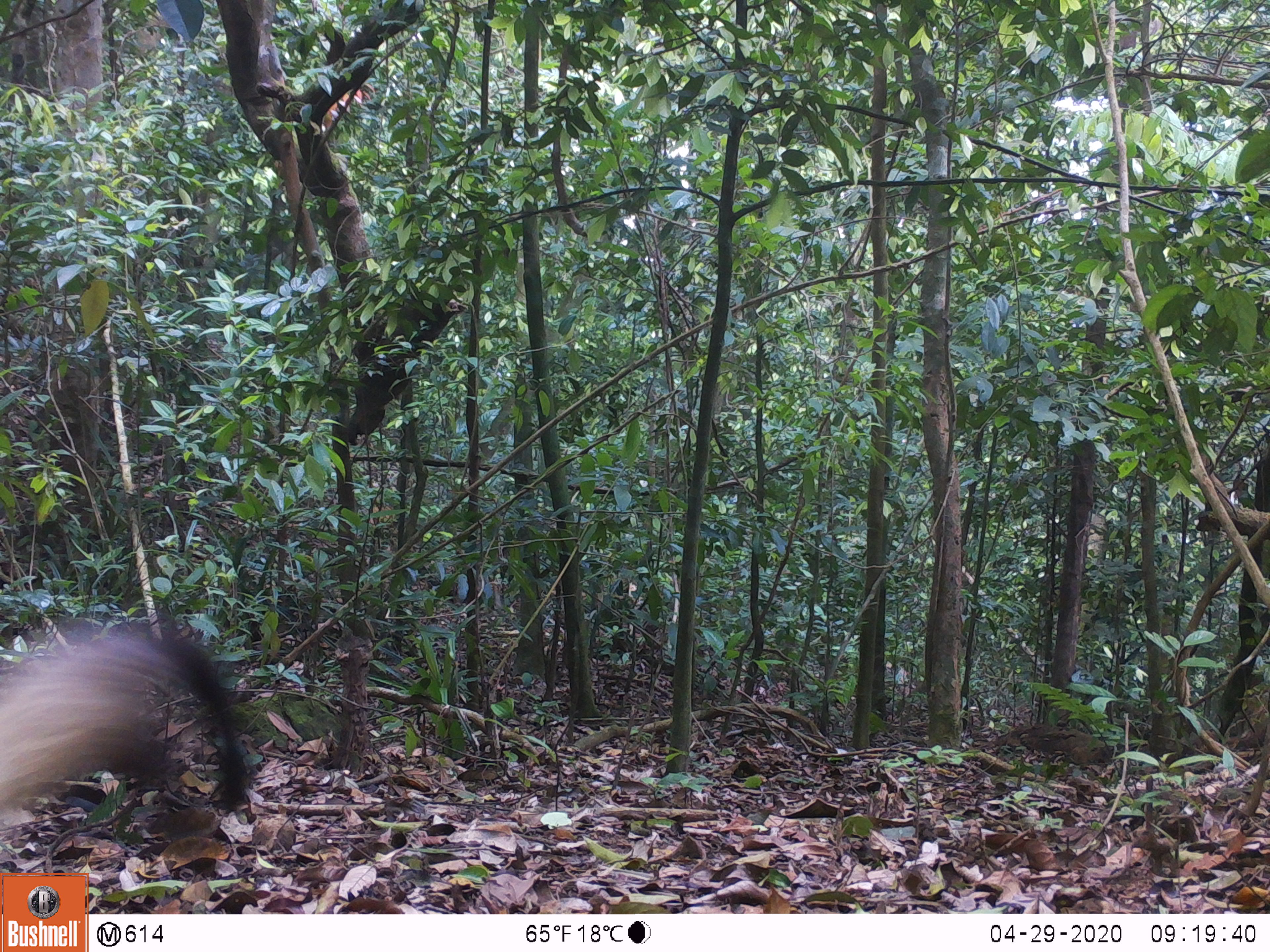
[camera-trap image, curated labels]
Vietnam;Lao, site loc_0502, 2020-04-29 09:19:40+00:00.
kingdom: Animalia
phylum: Chordata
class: Mammalia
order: Carnivora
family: Mustelidae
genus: Martes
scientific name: Martes flavigula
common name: yellow-throated marten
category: yellow throated marten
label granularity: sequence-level